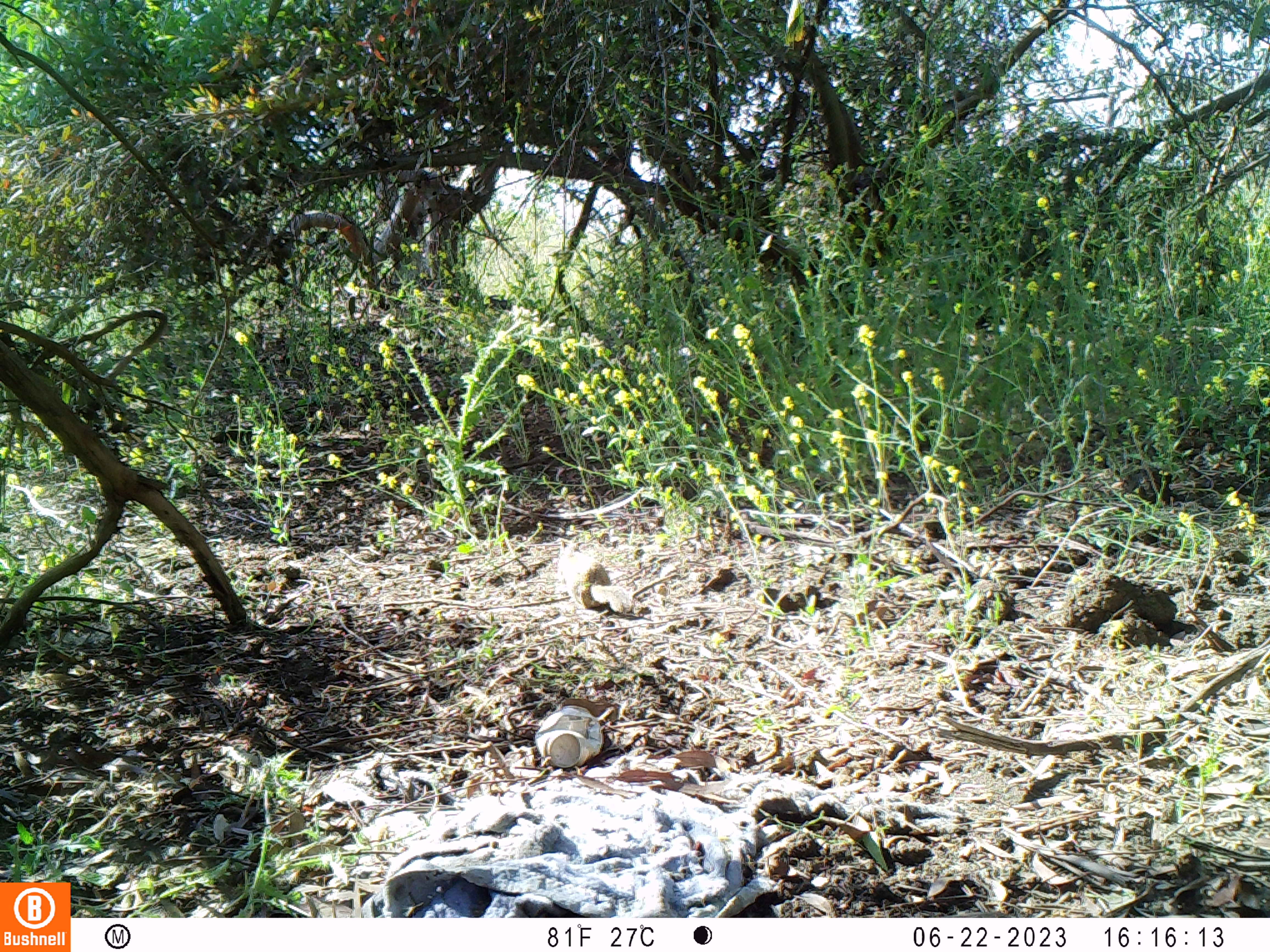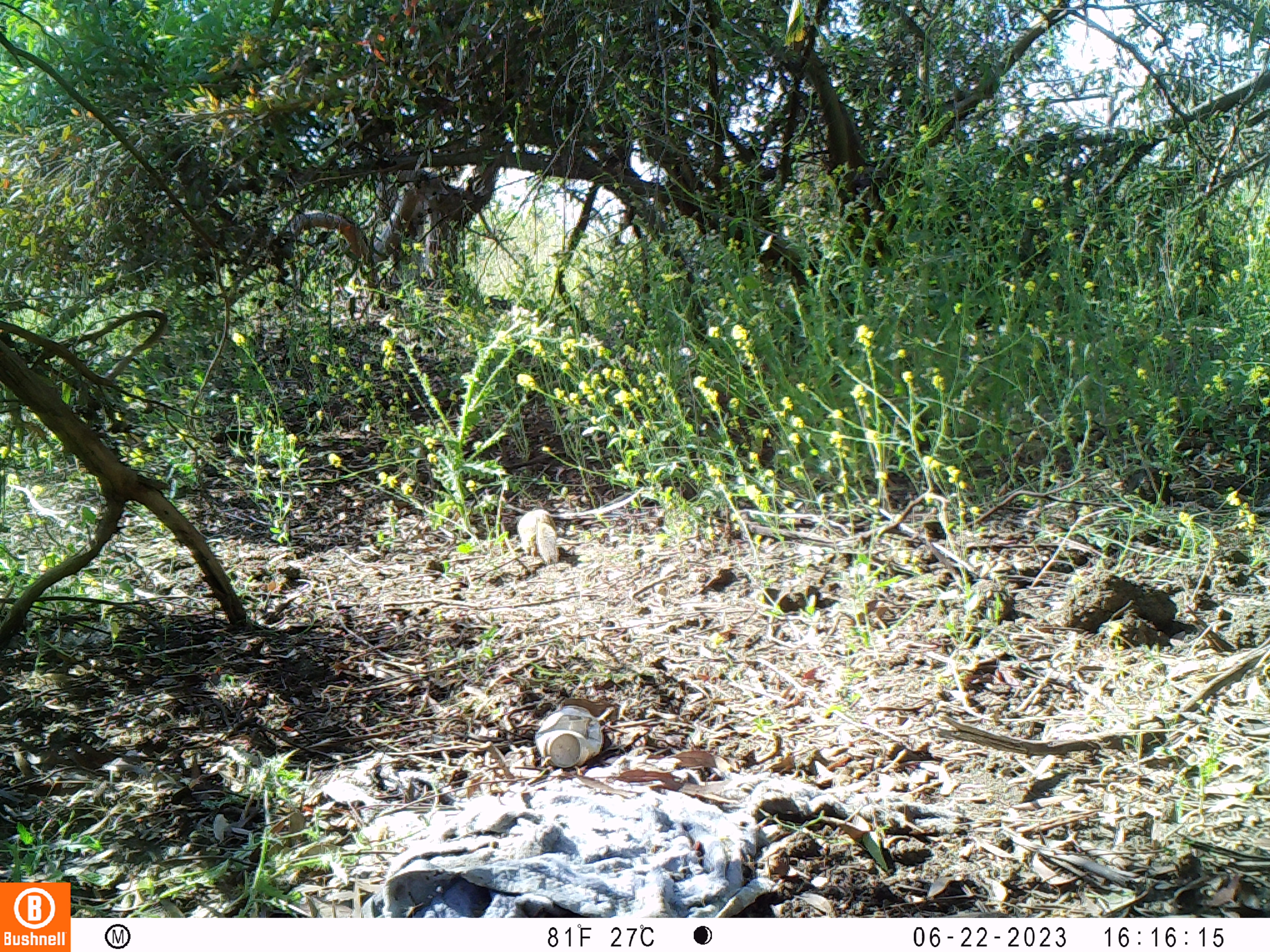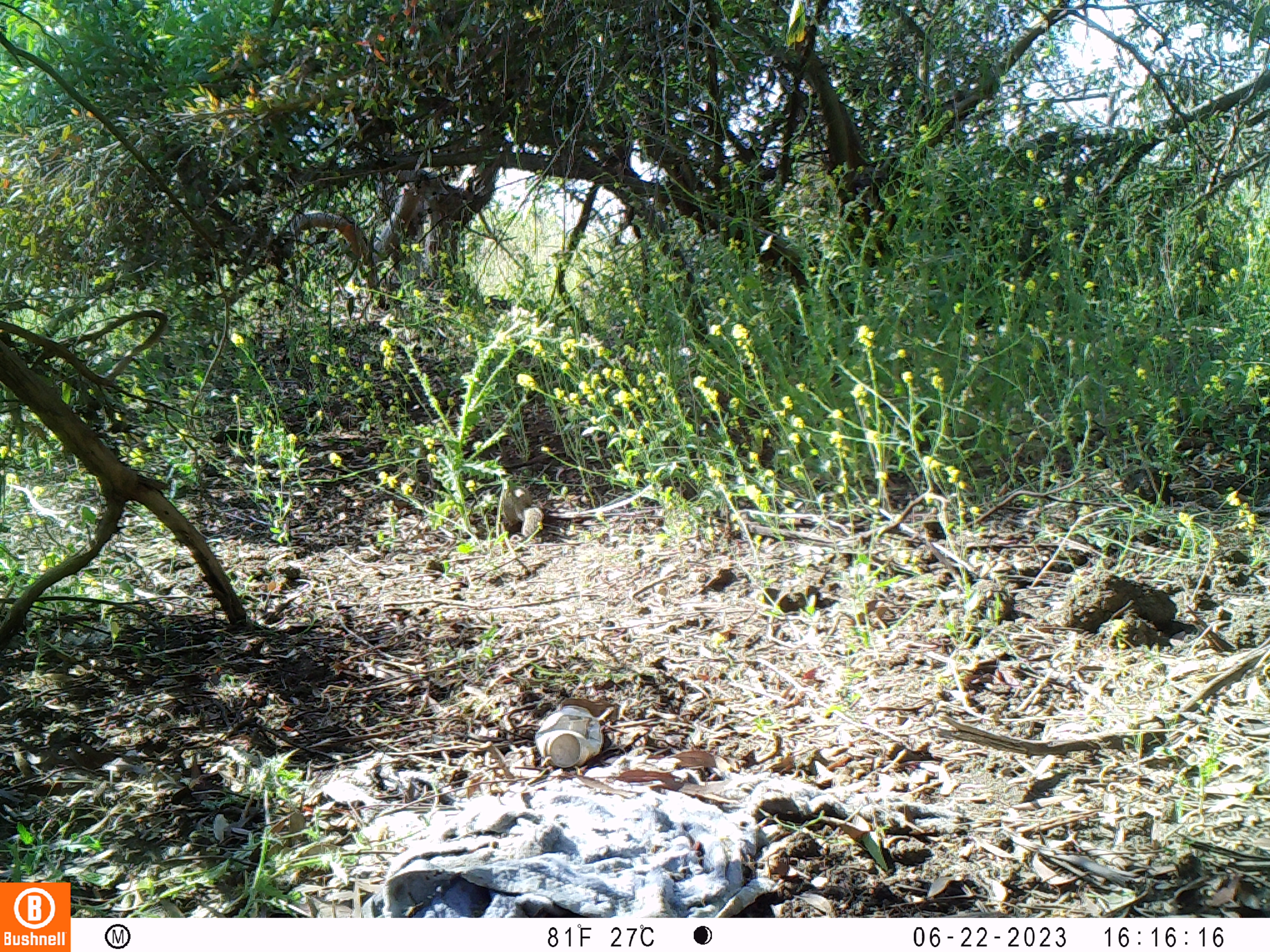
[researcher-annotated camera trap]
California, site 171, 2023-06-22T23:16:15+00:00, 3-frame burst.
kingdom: Animalia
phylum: Chordata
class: Mammalia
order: Rodentia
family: Sciuridae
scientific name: Sciuridae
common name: squirrel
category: unknown squirrel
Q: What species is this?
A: Unknown squirrel (squirrel) (Sciuridae).